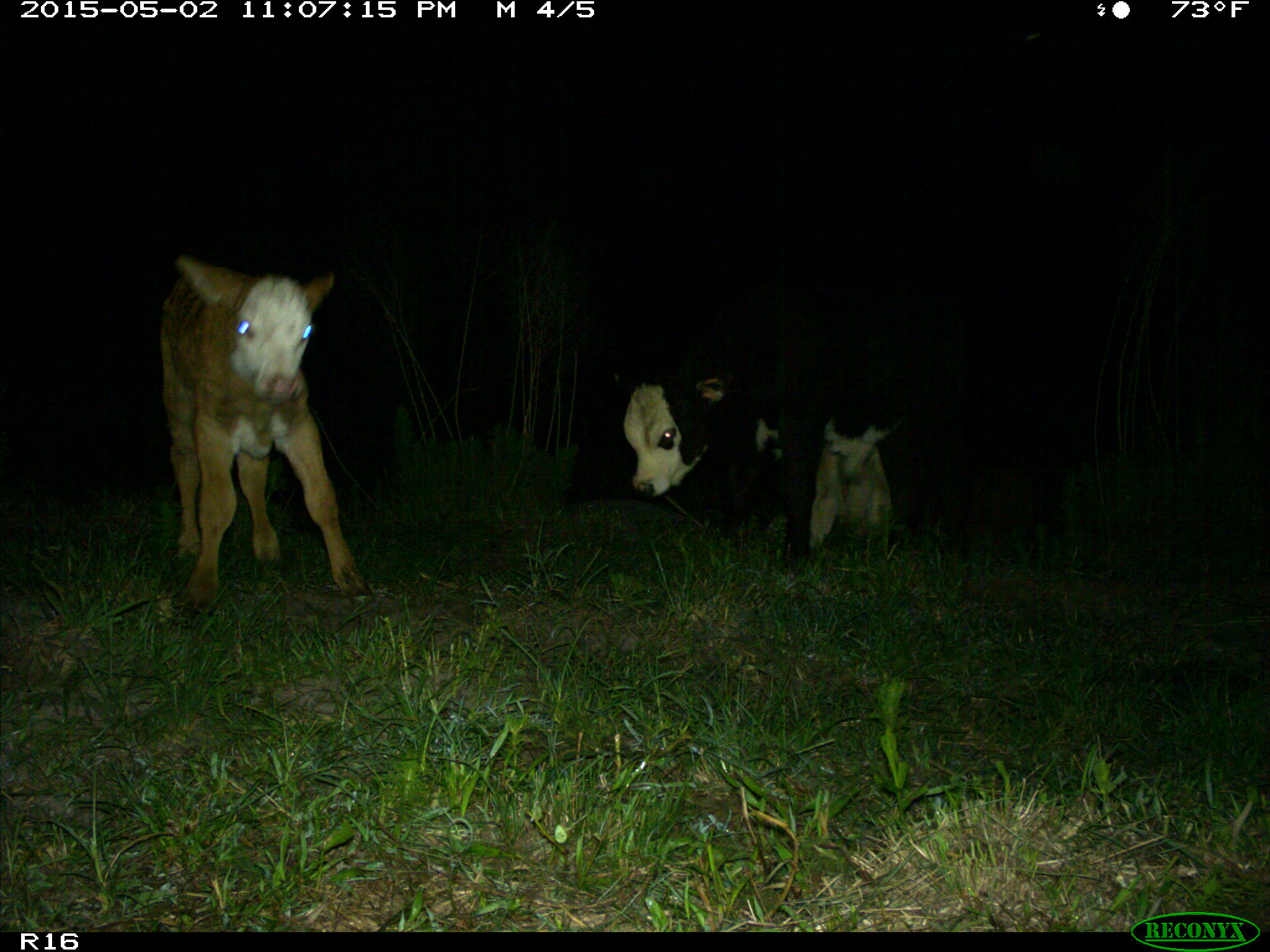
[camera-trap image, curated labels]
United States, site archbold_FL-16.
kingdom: Animalia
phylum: Chordata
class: Mammalia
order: Artiodactyla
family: Bovidae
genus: Bos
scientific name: Bos taurus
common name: domestic cow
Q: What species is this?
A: Bos taurus (domestic cow).